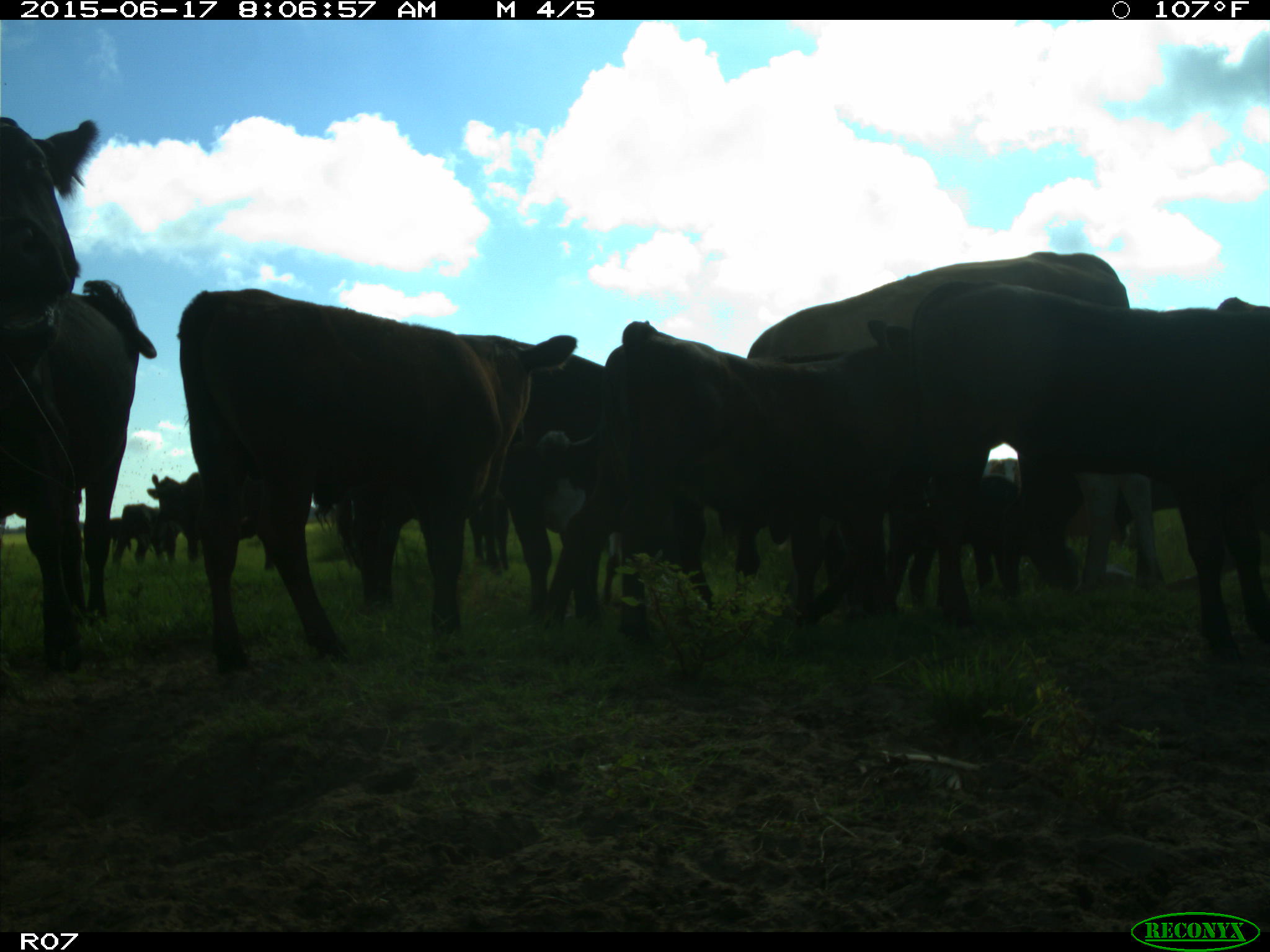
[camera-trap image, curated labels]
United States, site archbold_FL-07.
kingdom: Animalia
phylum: Chordata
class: Mammalia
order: Artiodactyla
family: Bovidae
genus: Bos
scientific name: Bos taurus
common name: domestic cow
Bos taurus (domestic cow).